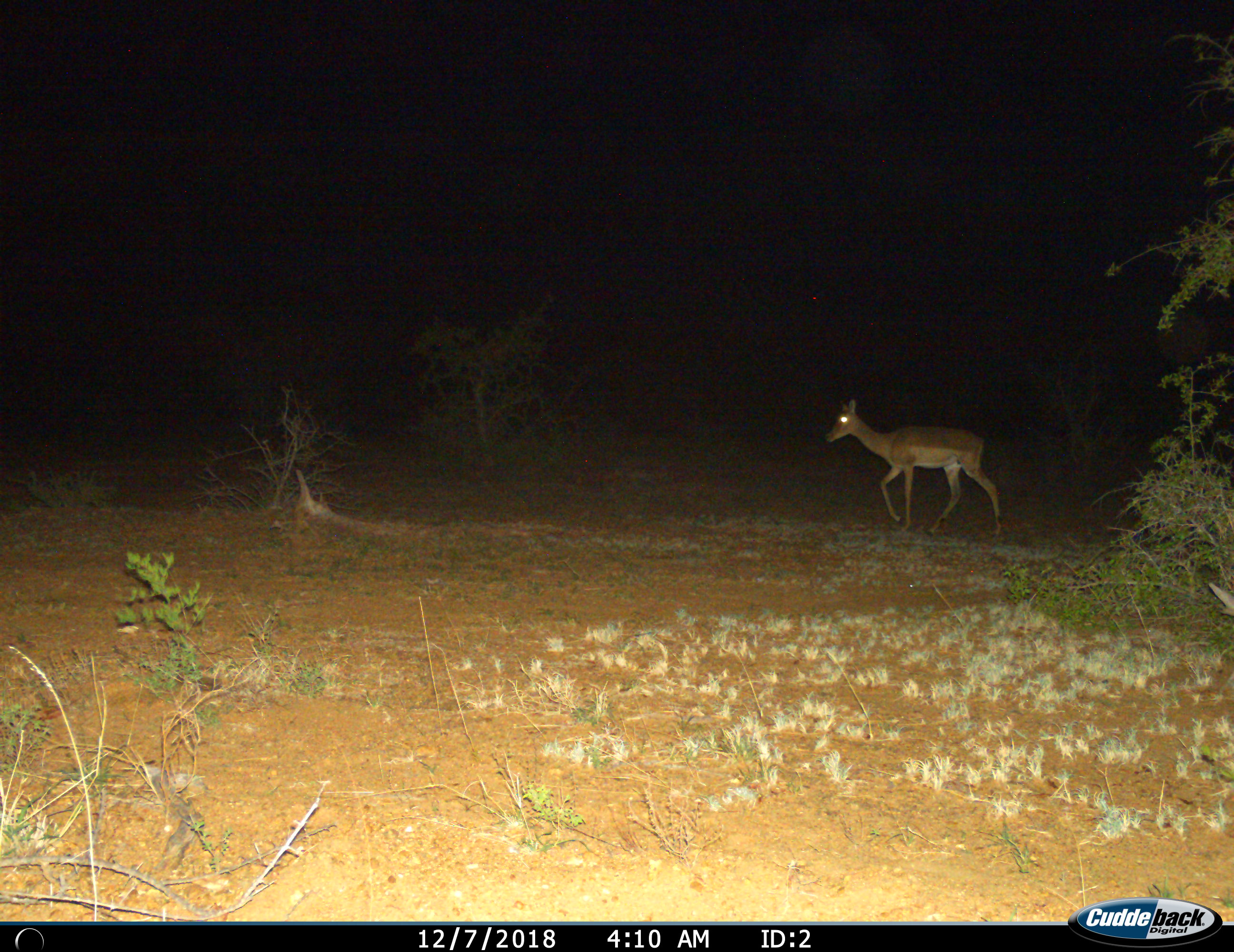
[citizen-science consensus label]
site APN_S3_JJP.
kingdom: Animalia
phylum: Chordata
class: Mammalia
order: Artiodactyla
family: Bovidae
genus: Aepyceros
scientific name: Aepyceros melampus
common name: impala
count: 1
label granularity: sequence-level